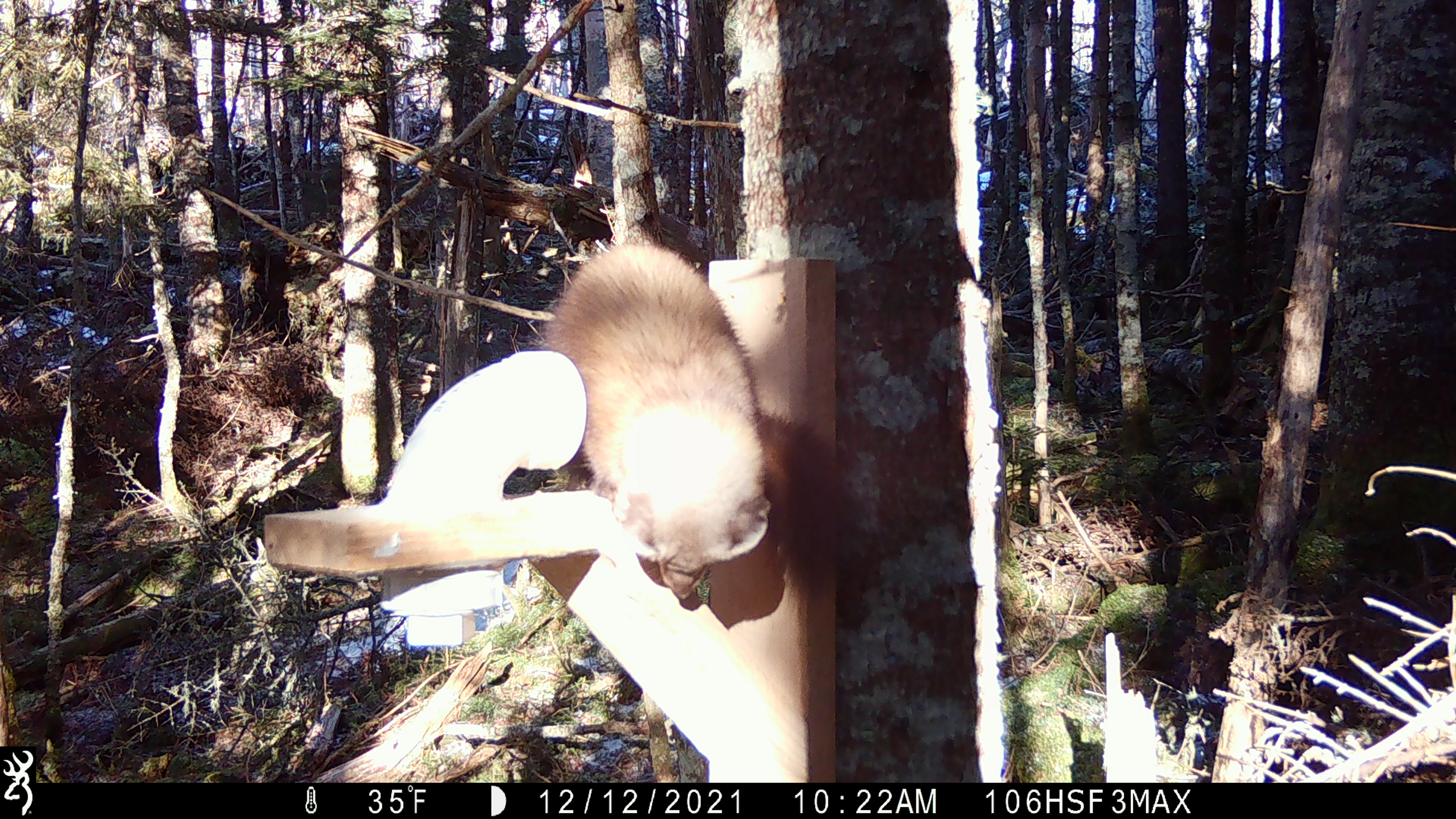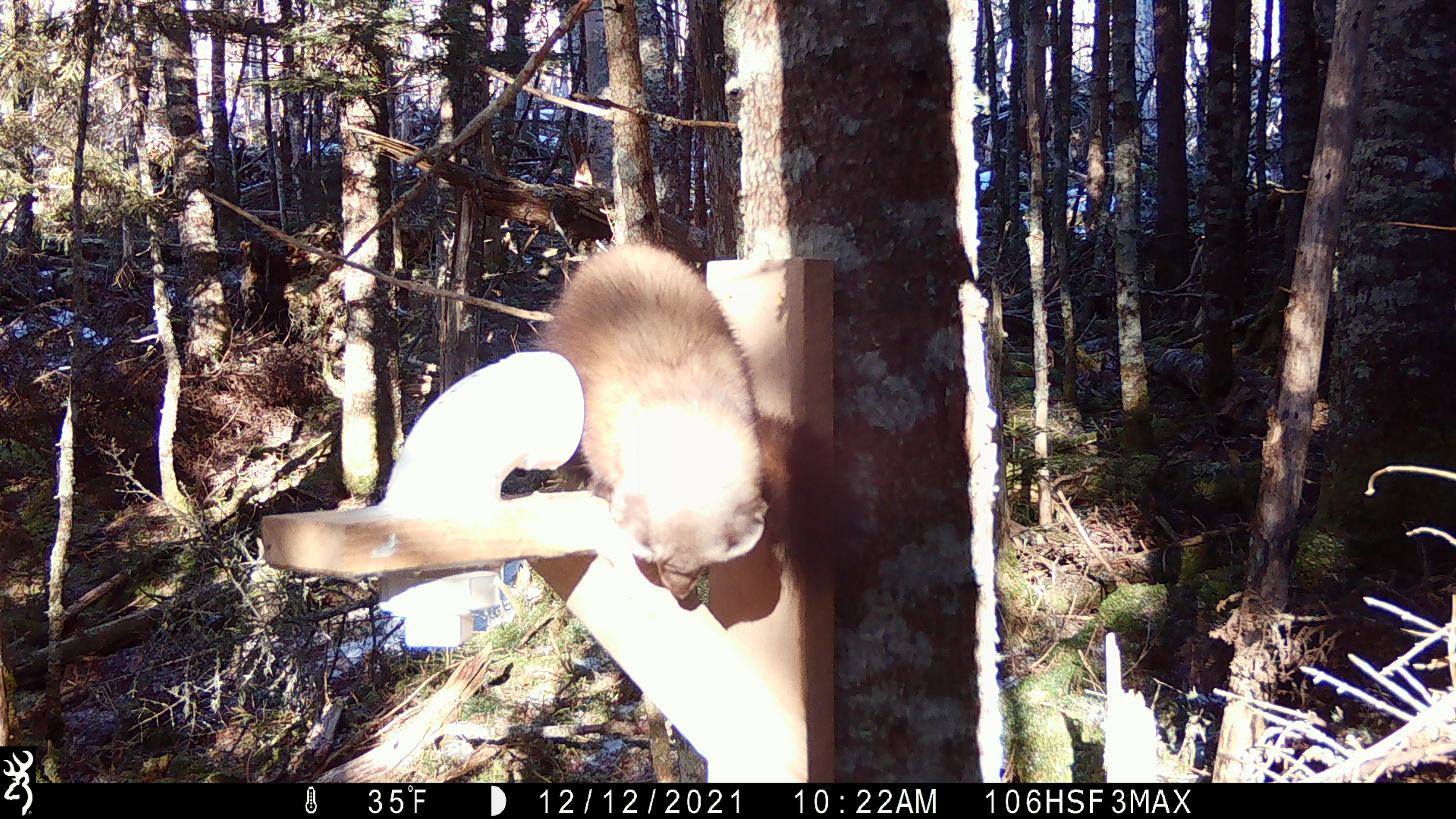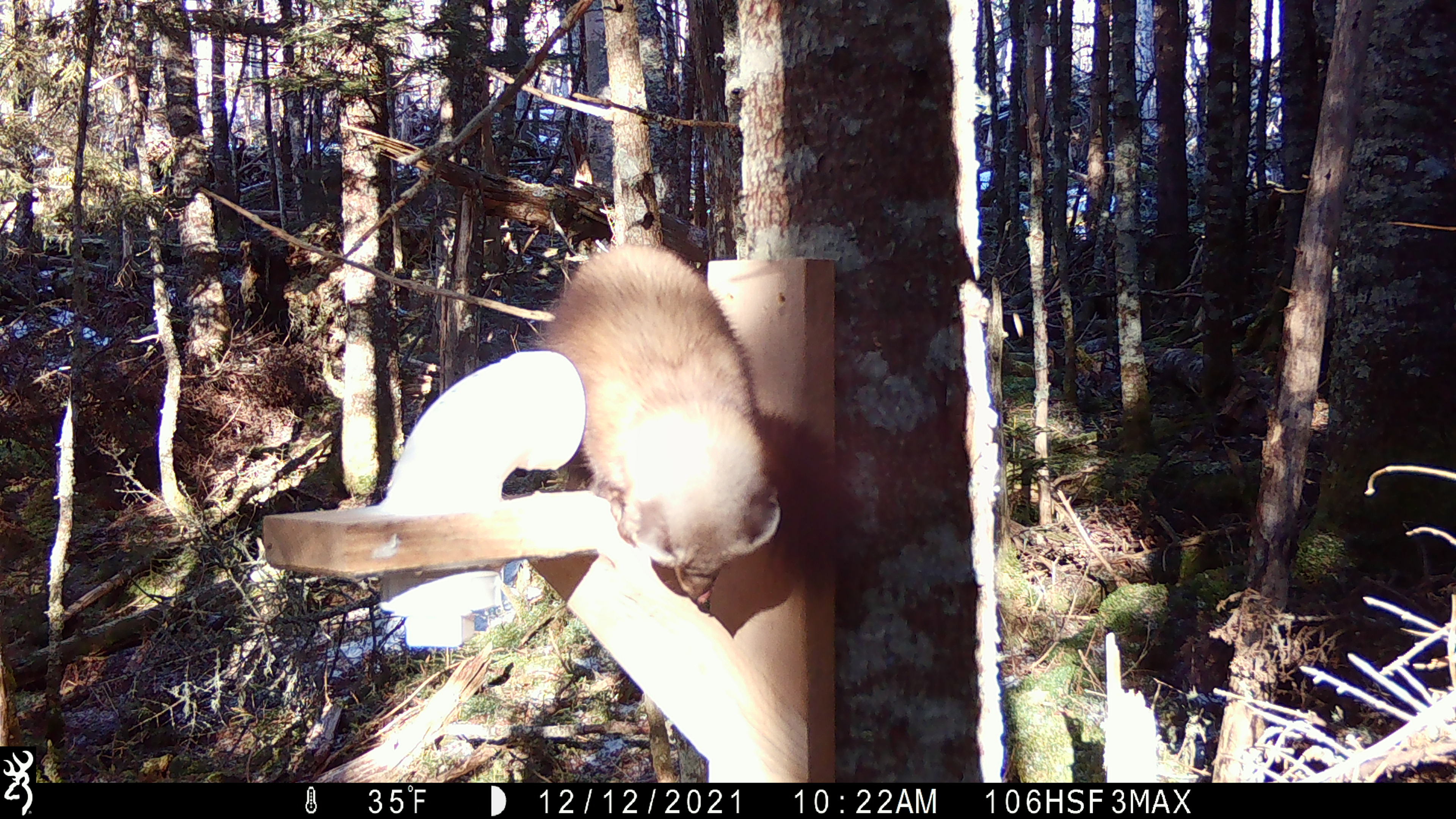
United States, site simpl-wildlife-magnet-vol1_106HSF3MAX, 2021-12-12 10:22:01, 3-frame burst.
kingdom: Animalia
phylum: Chordata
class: Mammalia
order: Carnivora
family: Mustelidae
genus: Martes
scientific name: Martes americana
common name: american marten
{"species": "american marten (Martes americana)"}